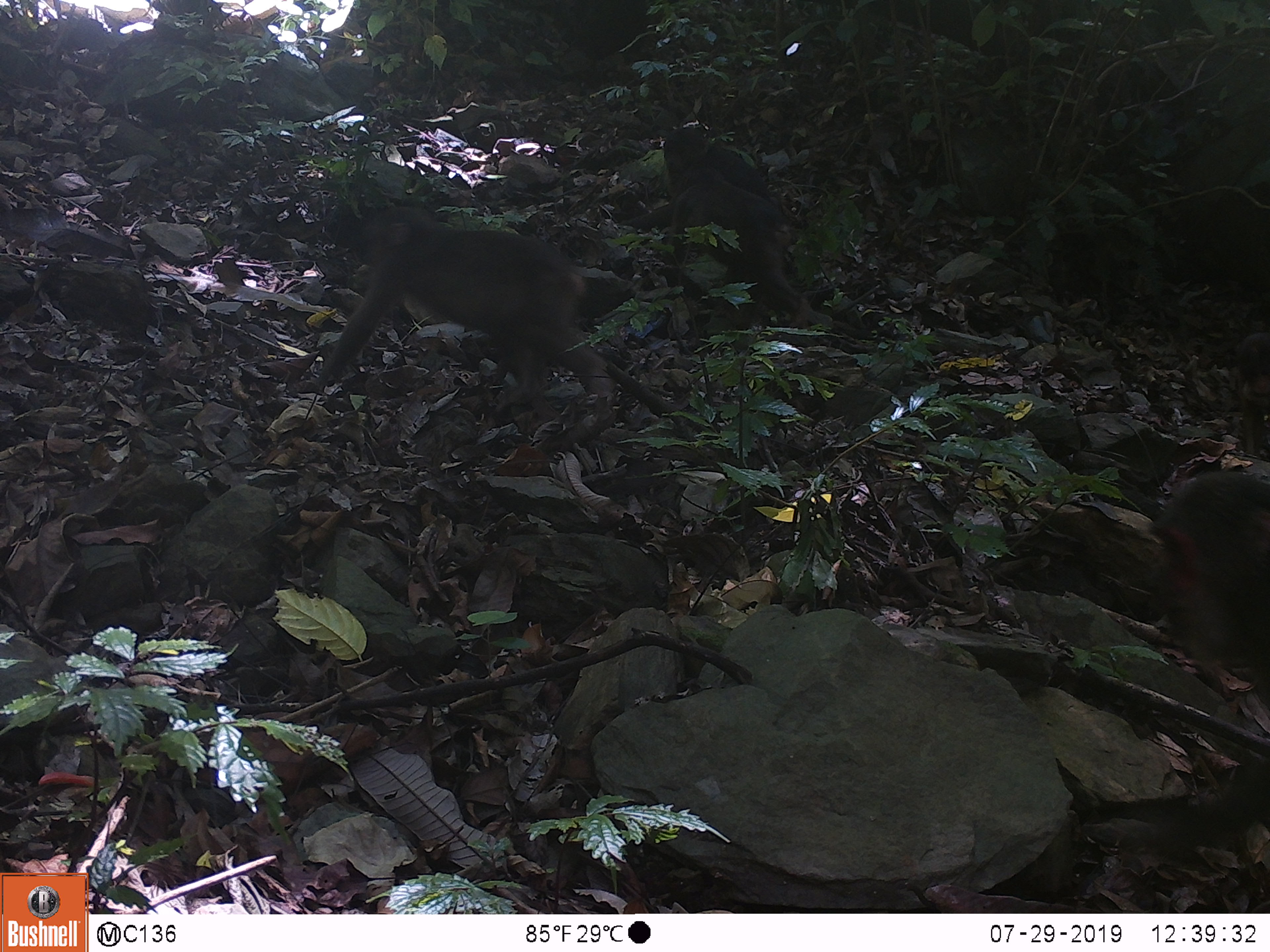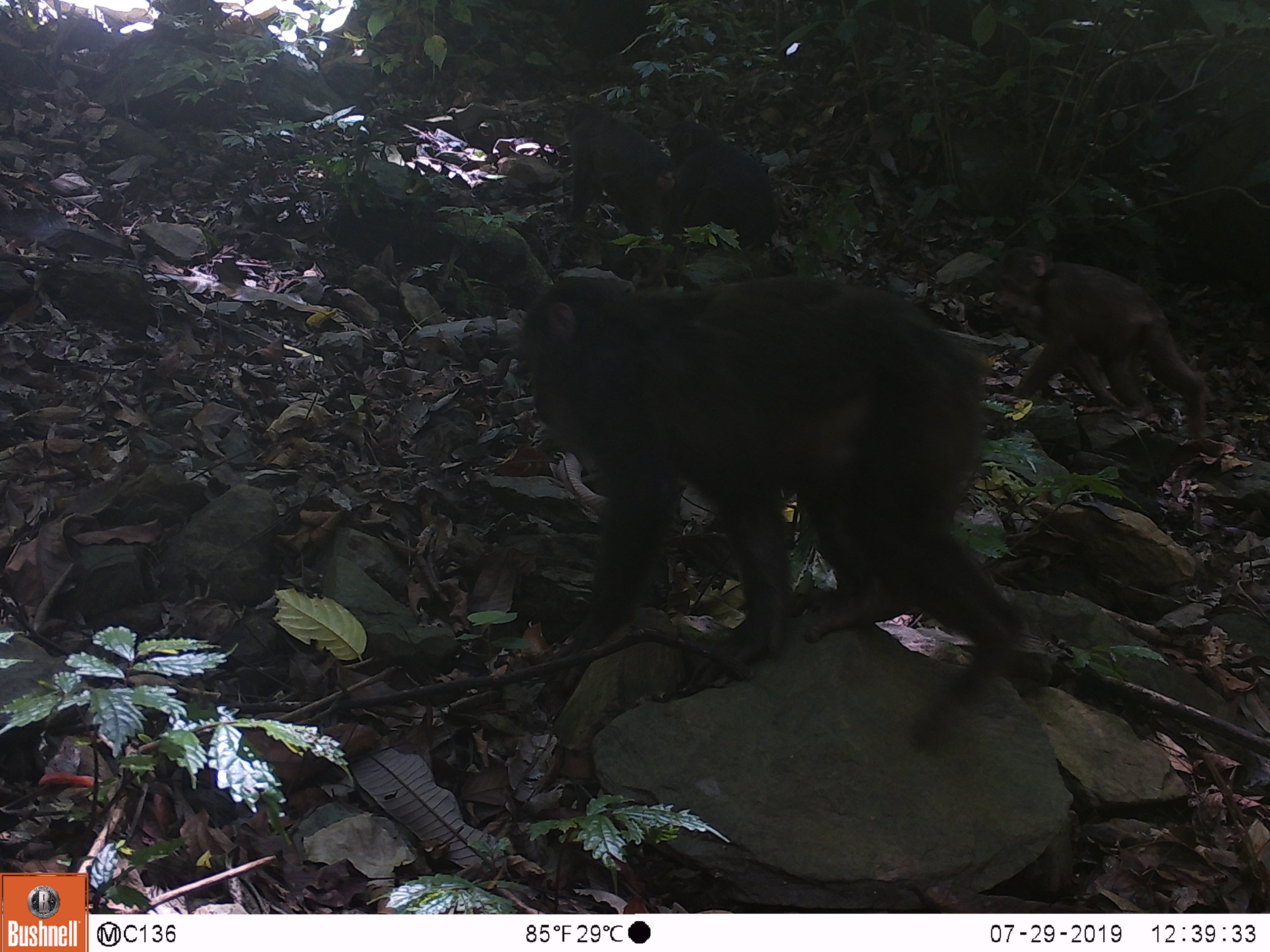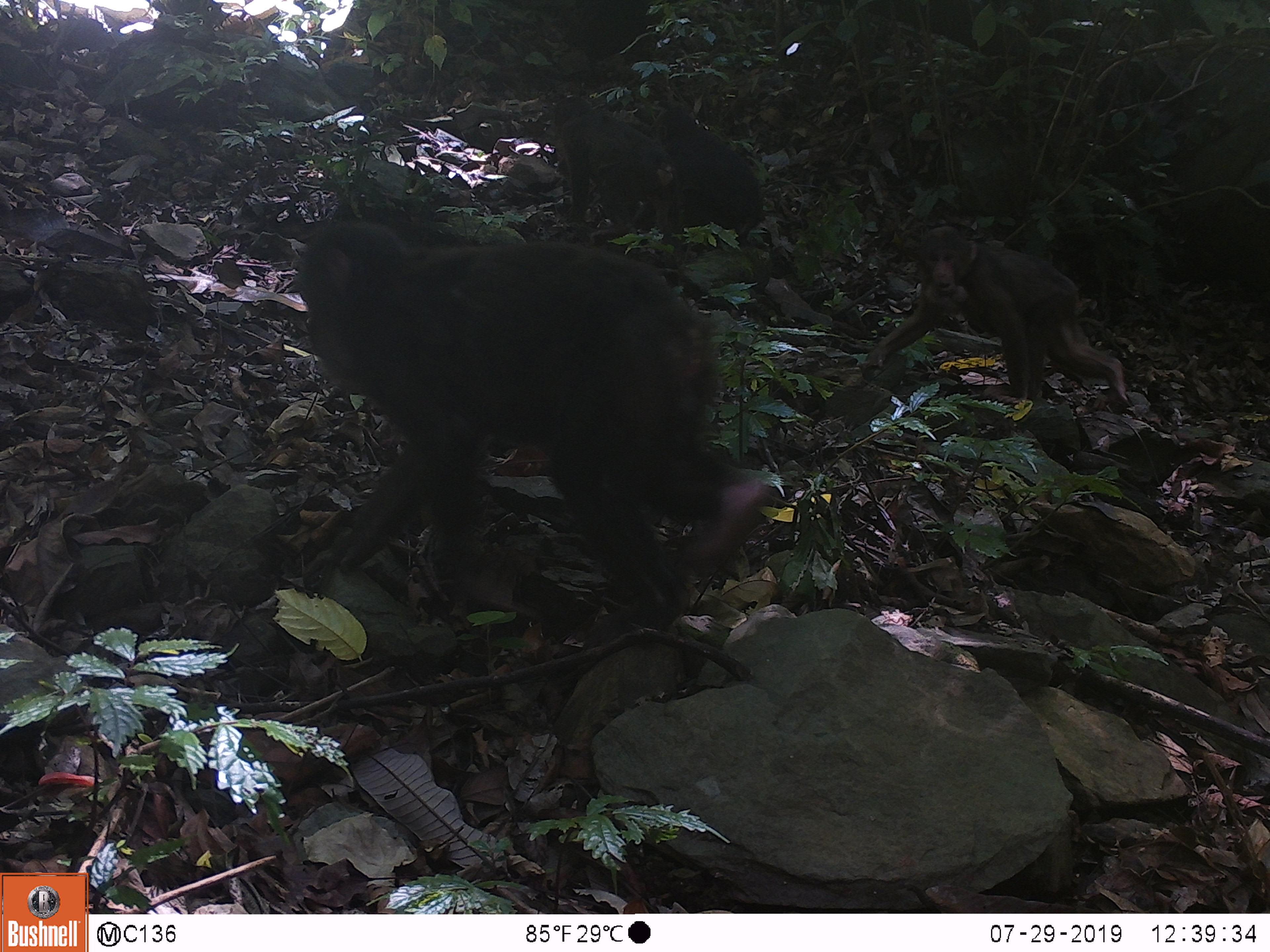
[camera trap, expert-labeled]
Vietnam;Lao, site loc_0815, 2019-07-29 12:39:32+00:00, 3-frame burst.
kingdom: Animalia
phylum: Chordata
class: Mammalia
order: Primates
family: Cercopithecidae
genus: Macaca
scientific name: Macaca arctoides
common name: stump-tailed macaque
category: stump tailed macaque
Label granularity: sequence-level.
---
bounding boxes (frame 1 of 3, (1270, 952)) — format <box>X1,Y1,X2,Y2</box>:
stump tailed macaque: <box>311,204,617,444</box>; <box>1112,470,1269,857</box>; <box>663,166,811,331</box>; <box>621,124,784,229</box>; <box>1231,329,1270,459</box>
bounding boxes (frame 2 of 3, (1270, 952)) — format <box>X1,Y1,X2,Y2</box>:
stump tailed macaque: <box>515,274,1033,752</box>; <box>991,247,1212,442</box>; <box>659,118,782,251</box>; <box>561,102,677,236</box>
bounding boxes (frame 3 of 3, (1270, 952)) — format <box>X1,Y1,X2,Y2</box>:
stump tailed macaque: <box>288,214,780,648</box>; <box>856,225,1130,412</box>; <box>631,109,766,248</box>; <box>552,95,674,243</box>